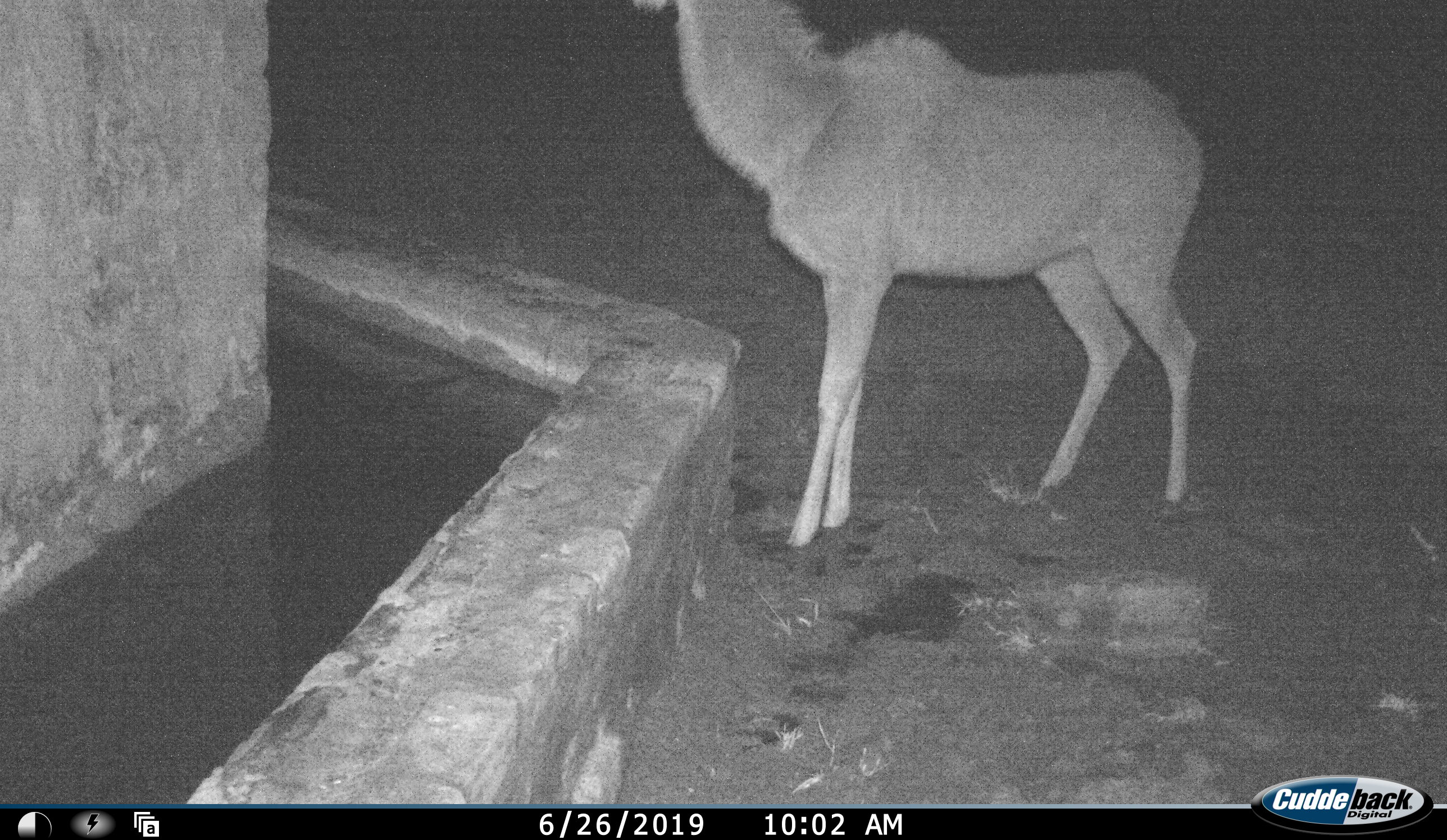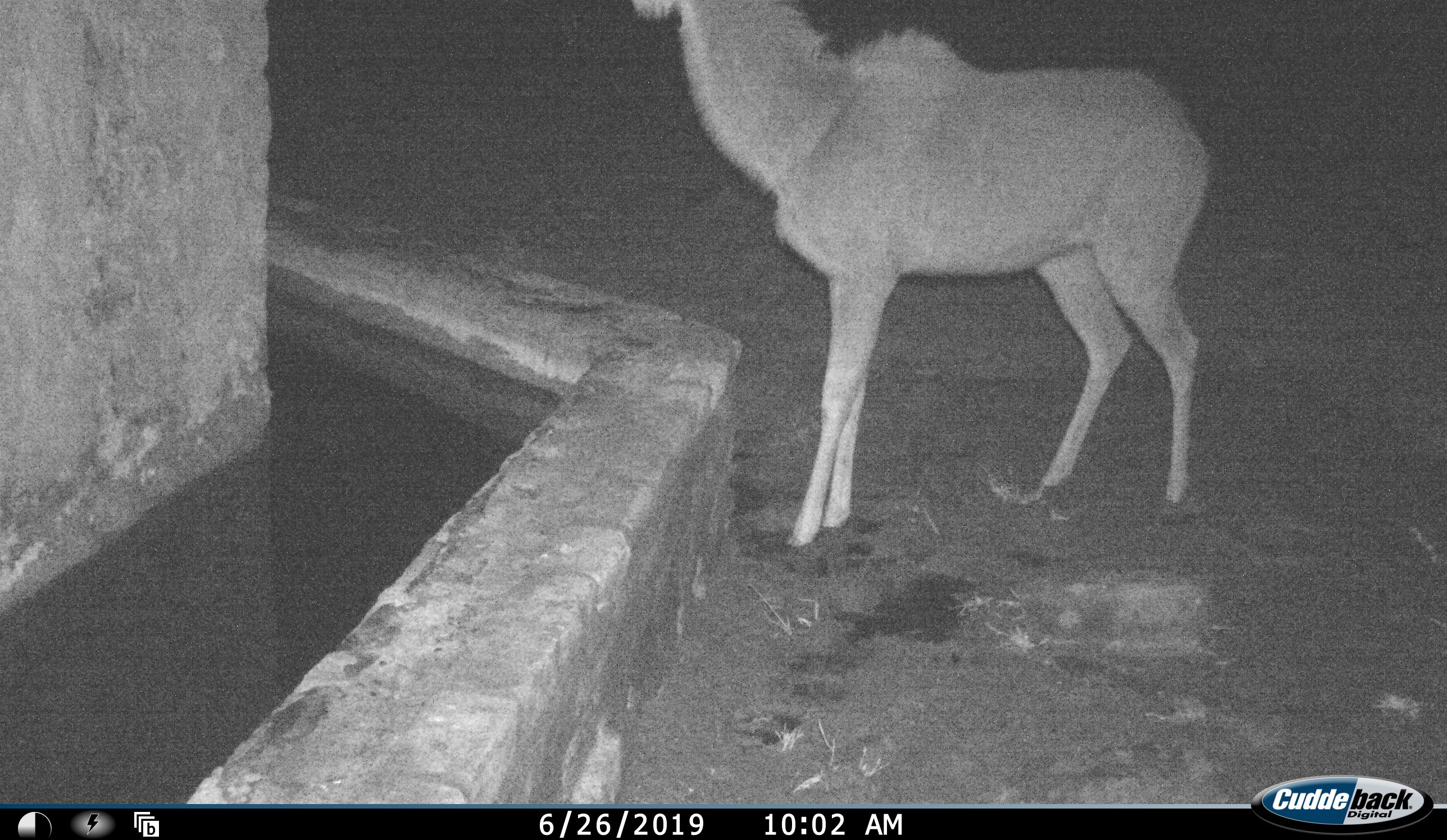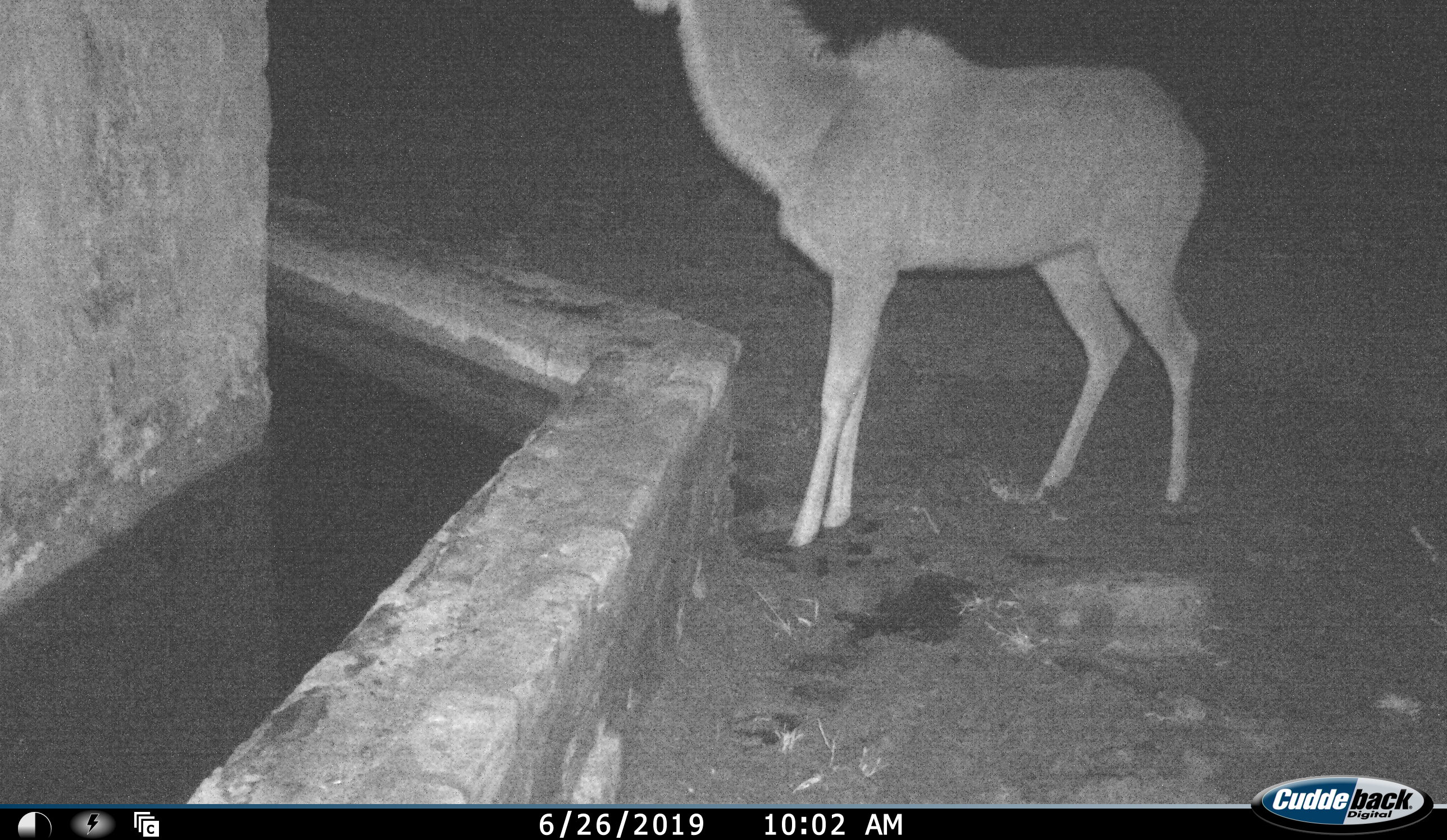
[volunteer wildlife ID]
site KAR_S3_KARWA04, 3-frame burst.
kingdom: Animalia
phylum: Chordata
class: Mammalia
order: Artiodactyla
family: Bovidae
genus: Tragelaphus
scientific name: Tragelaphus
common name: kudu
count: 1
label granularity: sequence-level